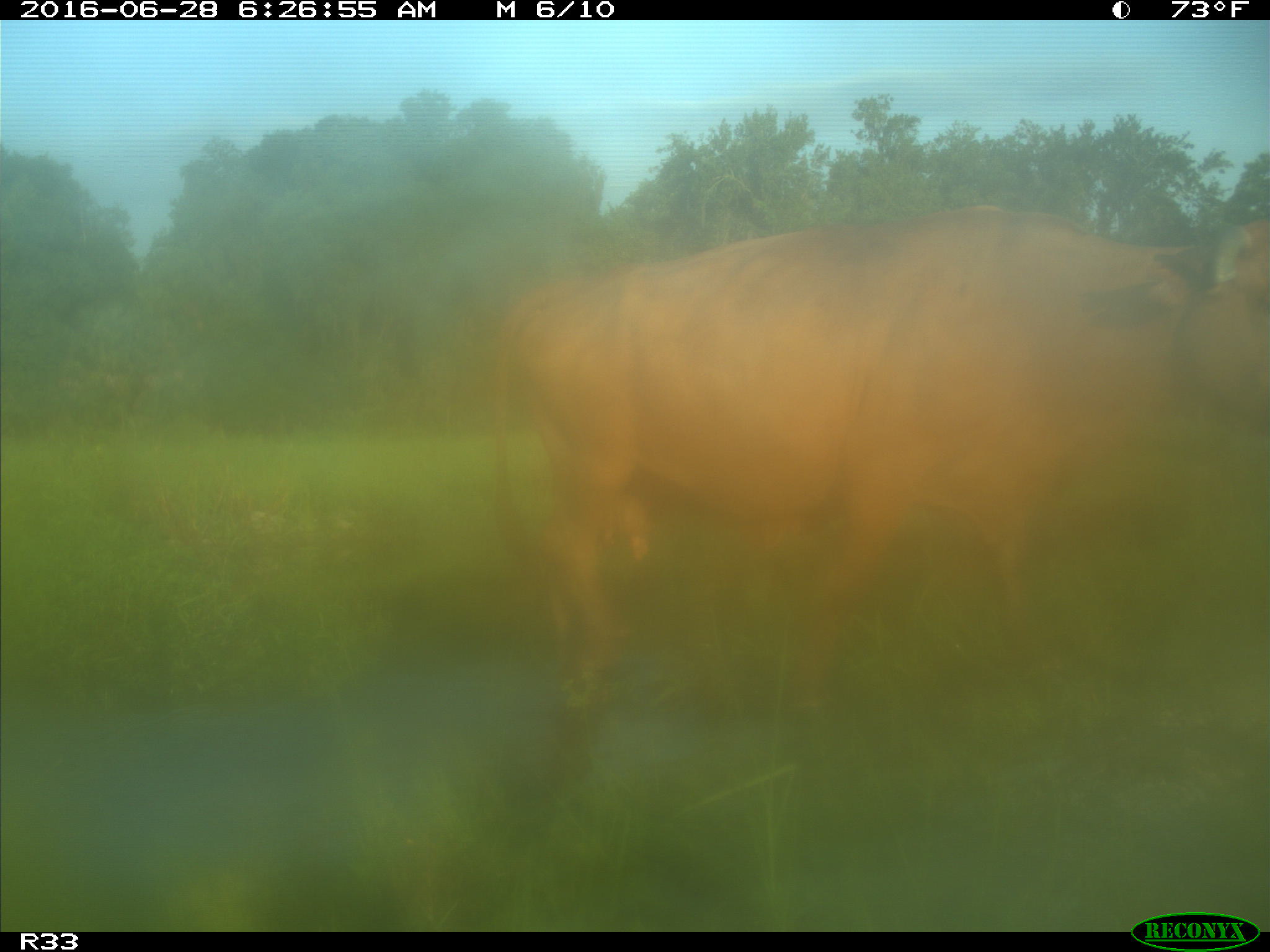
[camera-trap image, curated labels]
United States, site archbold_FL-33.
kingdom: Animalia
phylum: Chordata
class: Mammalia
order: Artiodactyla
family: Bovidae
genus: Bos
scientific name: Bos taurus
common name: domestic cow